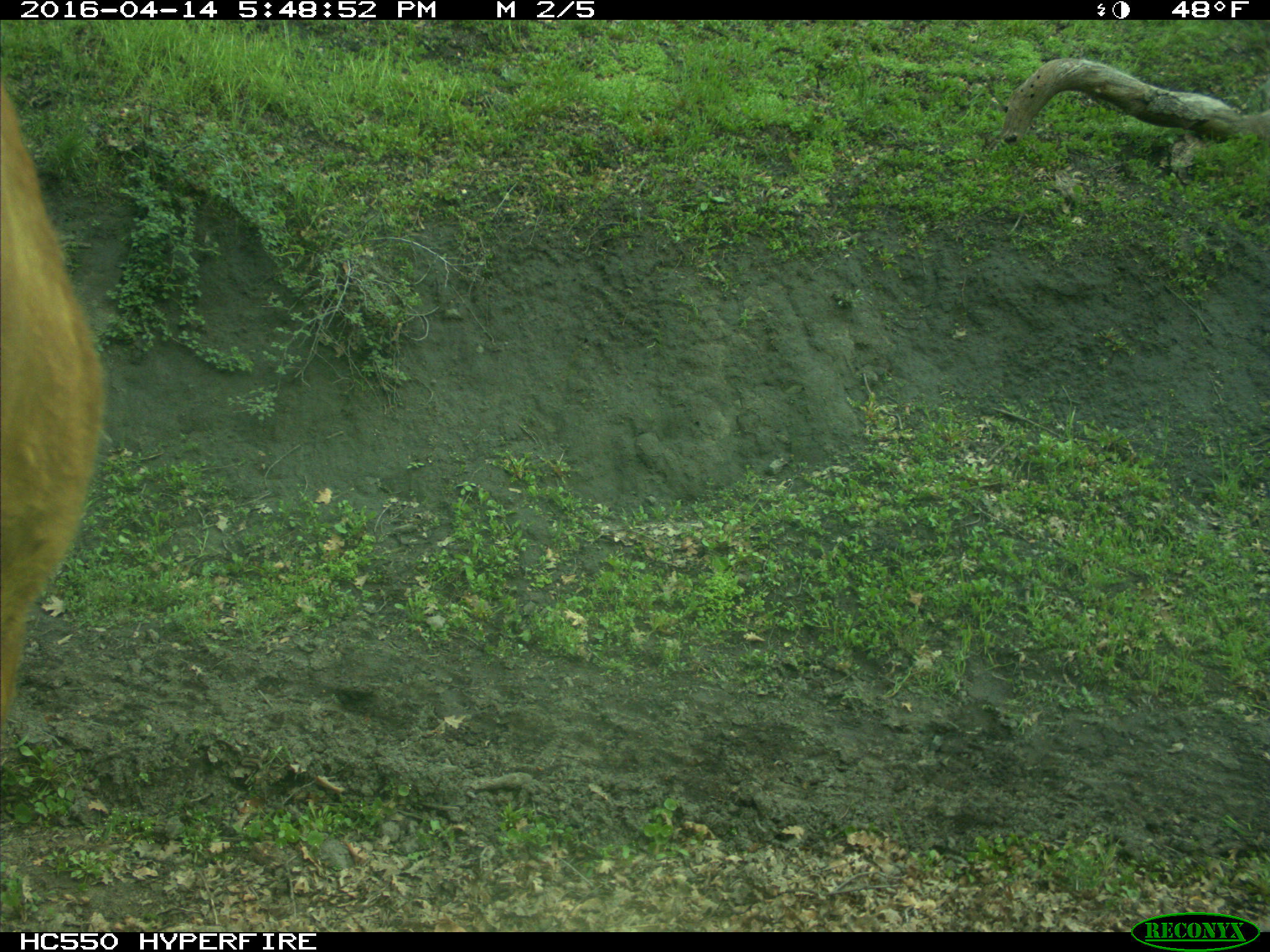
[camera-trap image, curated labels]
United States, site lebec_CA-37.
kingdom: Animalia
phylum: Chordata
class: Mammalia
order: Artiodactyla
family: Bovidae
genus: Bos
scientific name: Bos taurus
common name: domestic cow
Bos taurus (domestic cow).